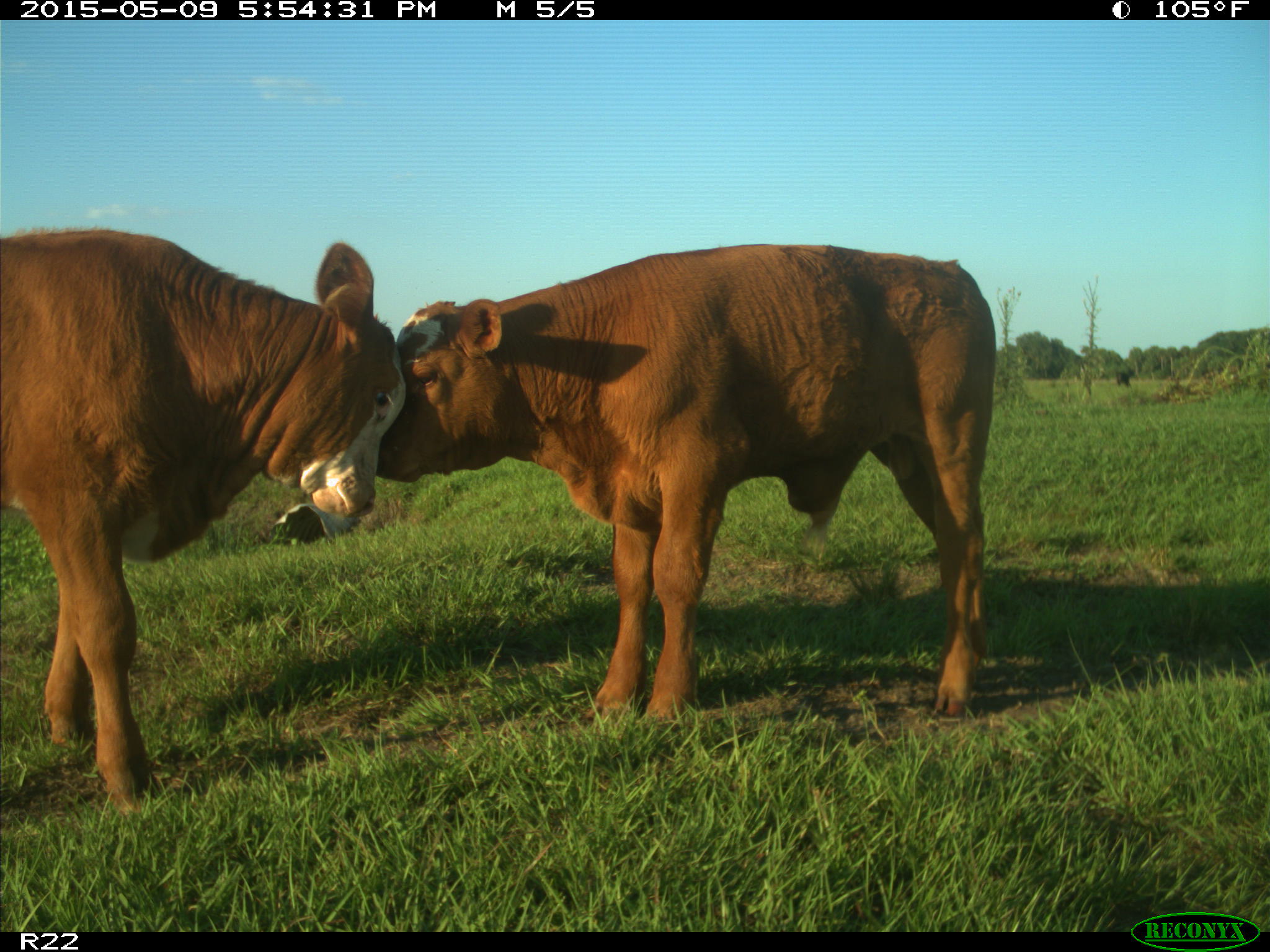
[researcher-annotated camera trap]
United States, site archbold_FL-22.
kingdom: Animalia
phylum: Chordata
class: Mammalia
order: Artiodactyla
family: Bovidae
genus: Bos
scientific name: Bos taurus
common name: domestic cow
Bos taurus (domestic cow).